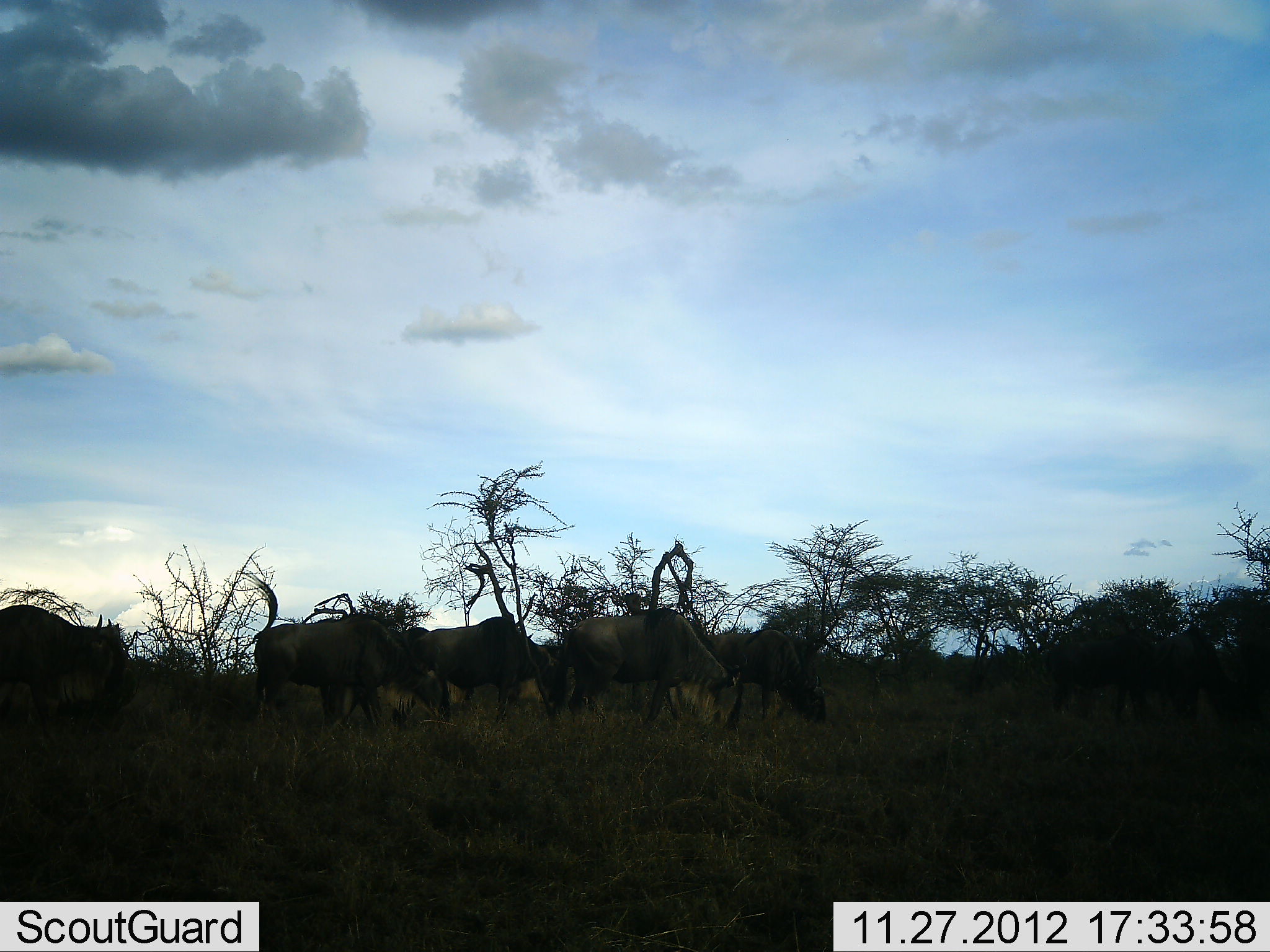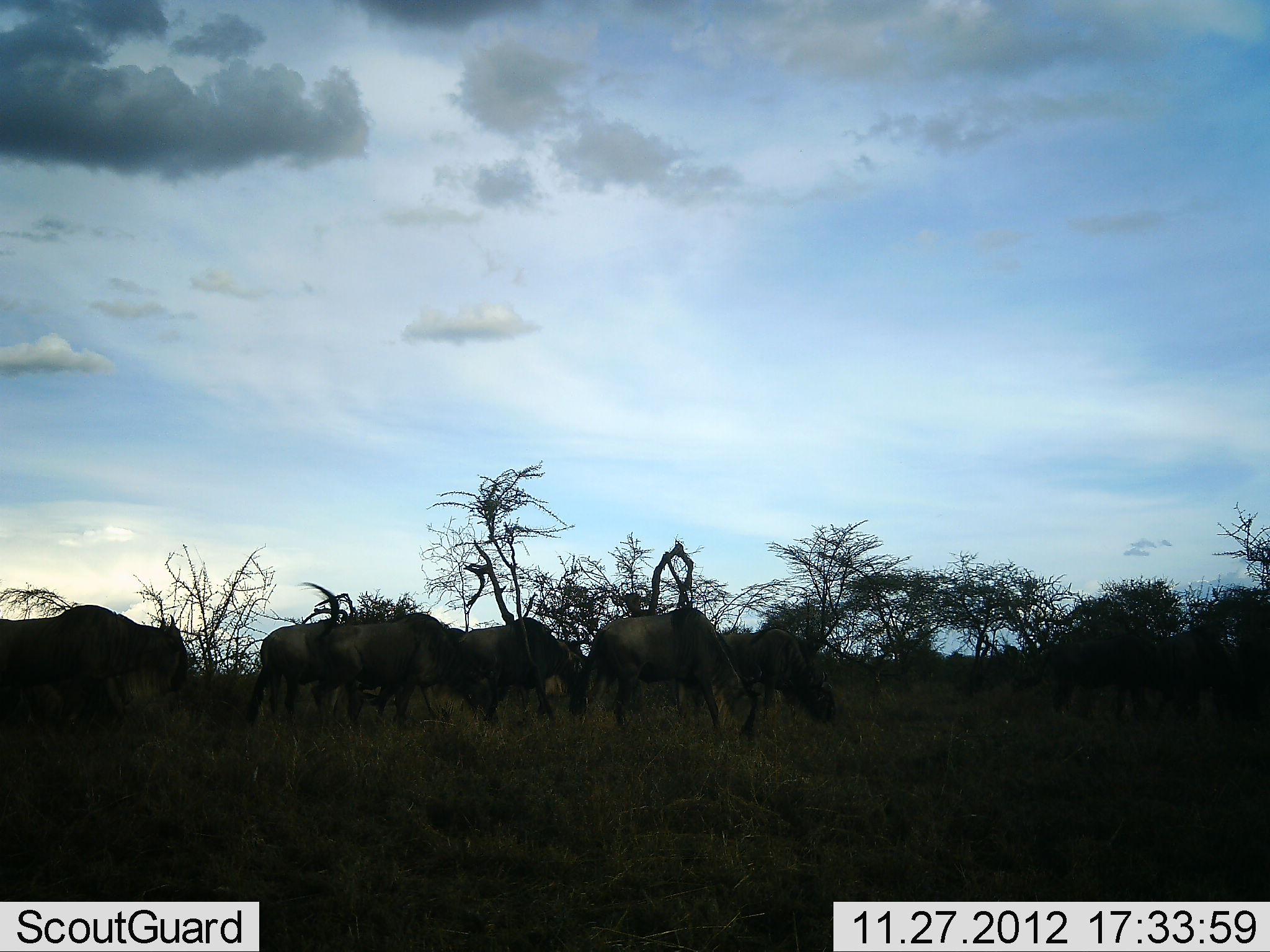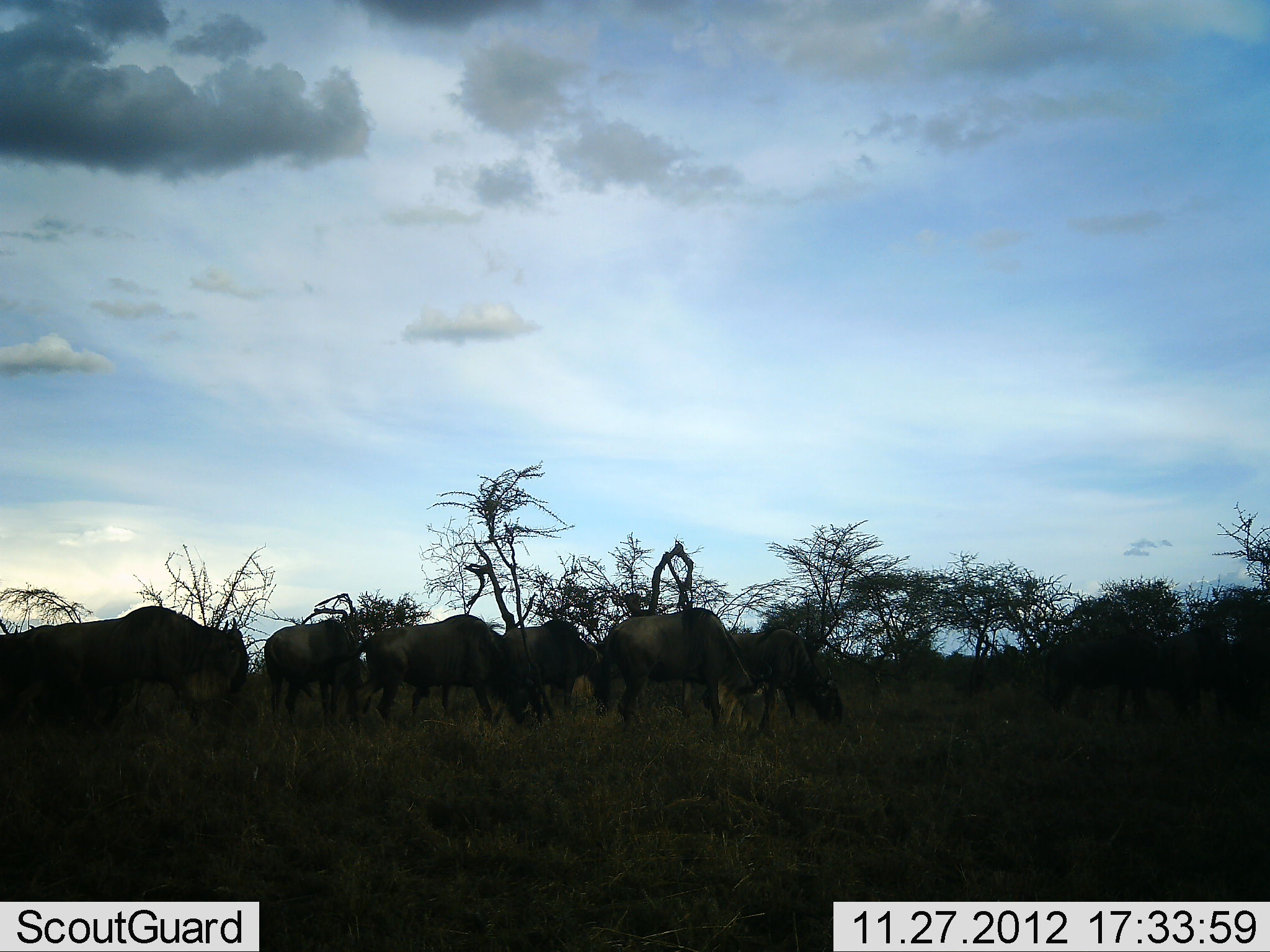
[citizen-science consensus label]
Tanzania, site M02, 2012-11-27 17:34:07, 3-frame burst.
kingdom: Animalia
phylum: Chordata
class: Mammalia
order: Artiodactyla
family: Bovidae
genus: Connochaetes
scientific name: Connochaetes taurinus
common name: blue wildebeest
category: wildebeest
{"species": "wildebeest (blue wildebeest) (Connochaetes taurinus)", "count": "8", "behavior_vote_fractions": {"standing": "38%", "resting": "5%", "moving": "52%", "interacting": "0%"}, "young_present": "0%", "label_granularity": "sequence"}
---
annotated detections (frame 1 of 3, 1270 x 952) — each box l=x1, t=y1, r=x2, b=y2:
animal: l=562, t=610, r=750, b=733; l=248, t=615, r=410, b=732; l=0, t=605, r=131, b=746; l=415, t=615, r=558, b=724; l=707, t=625, r=829, b=723; l=54, t=659, r=141, b=741; l=390, t=626, r=430, b=728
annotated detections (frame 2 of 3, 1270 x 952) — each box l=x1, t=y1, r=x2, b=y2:
animal: l=0, t=606, r=191, b=745; l=573, t=610, r=760, b=736; l=319, t=613, r=453, b=732; l=460, t=615, r=586, b=724; l=727, t=625, r=837, b=723; l=235, t=619, r=335, b=726; l=57, t=669, r=138, b=752; l=439, t=620, r=470, b=640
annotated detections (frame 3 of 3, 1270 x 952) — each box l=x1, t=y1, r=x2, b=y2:
animal: l=30, t=603, r=248, b=733; l=608, t=610, r=755, b=733; l=363, t=615, r=506, b=728; l=740, t=625, r=848, b=734; l=264, t=615, r=359, b=732; l=519, t=617, r=613, b=713; l=0, t=612, r=58, b=729